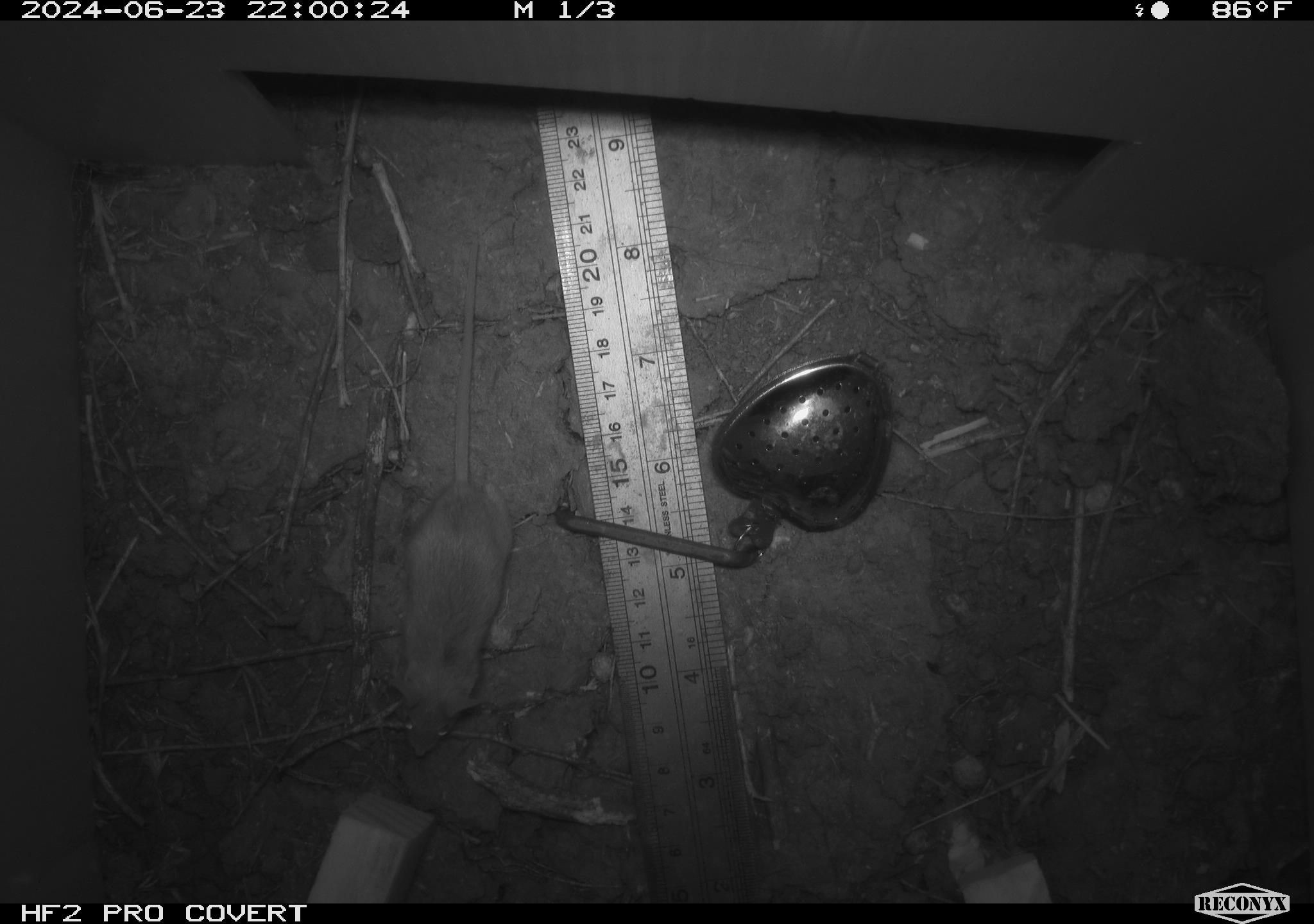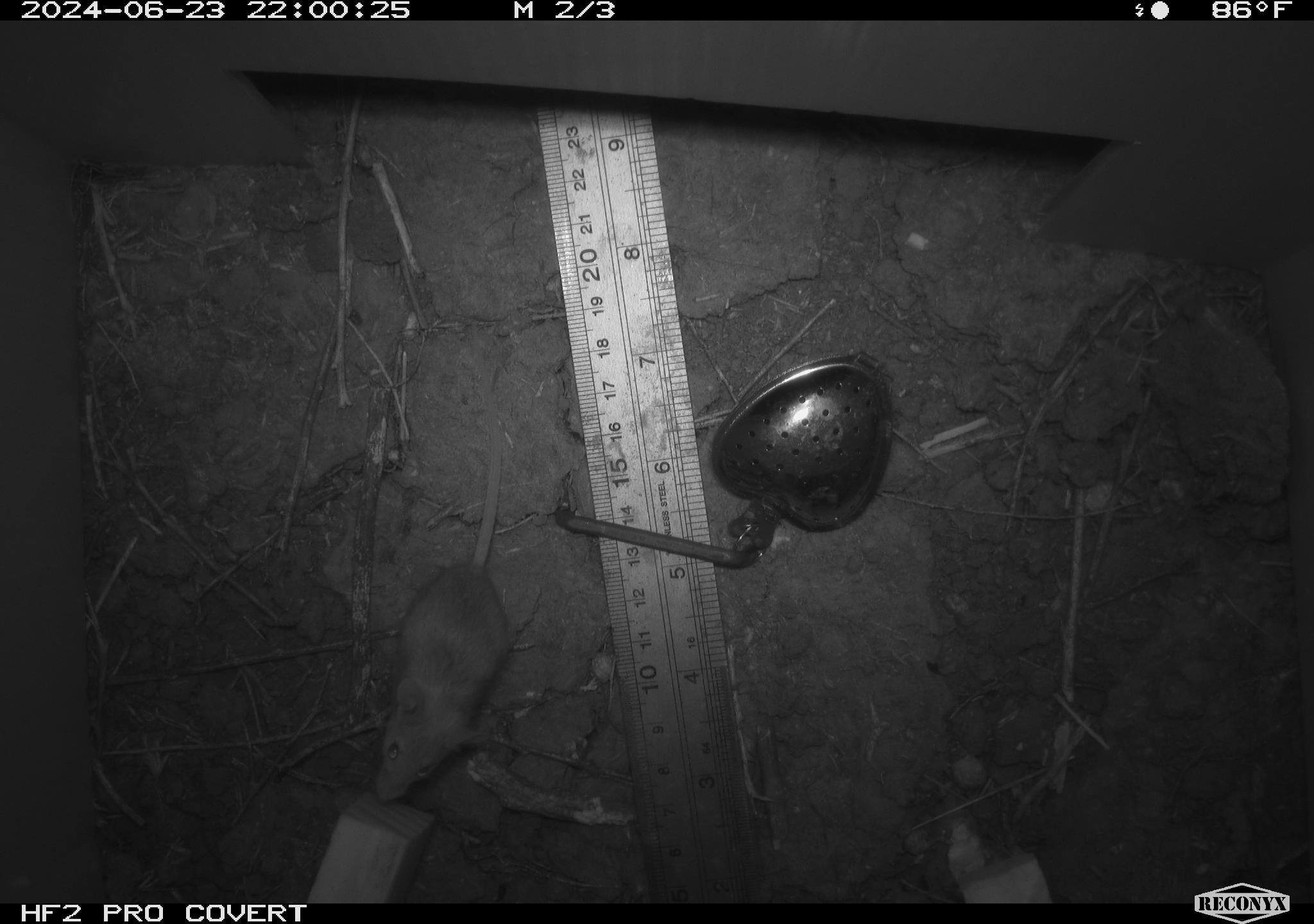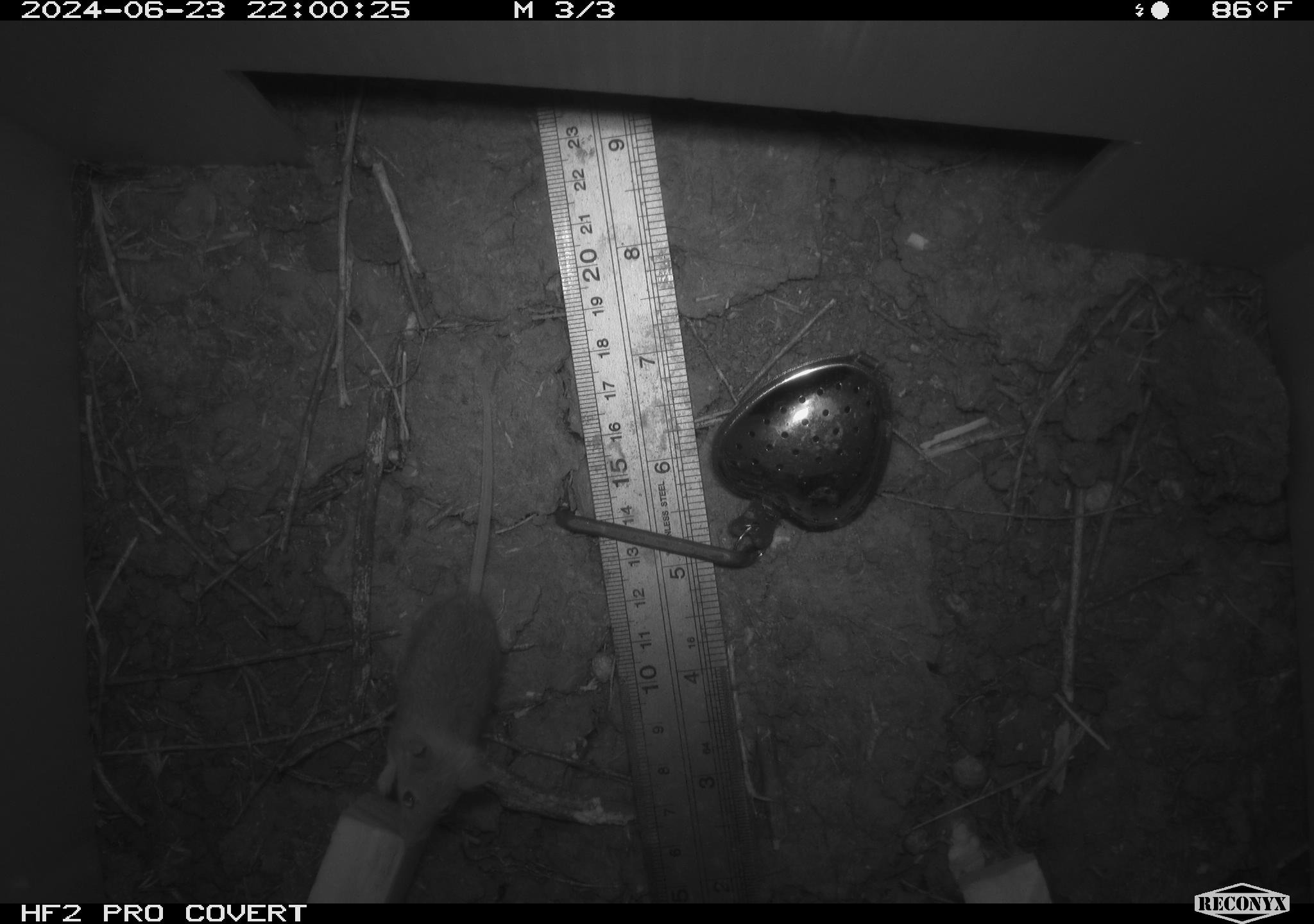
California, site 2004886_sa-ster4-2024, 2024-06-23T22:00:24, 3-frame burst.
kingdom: Animalia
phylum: Chordata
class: Mammalia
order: Rodentia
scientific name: Rodentia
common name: mouse species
Mouse species (Rodentia).